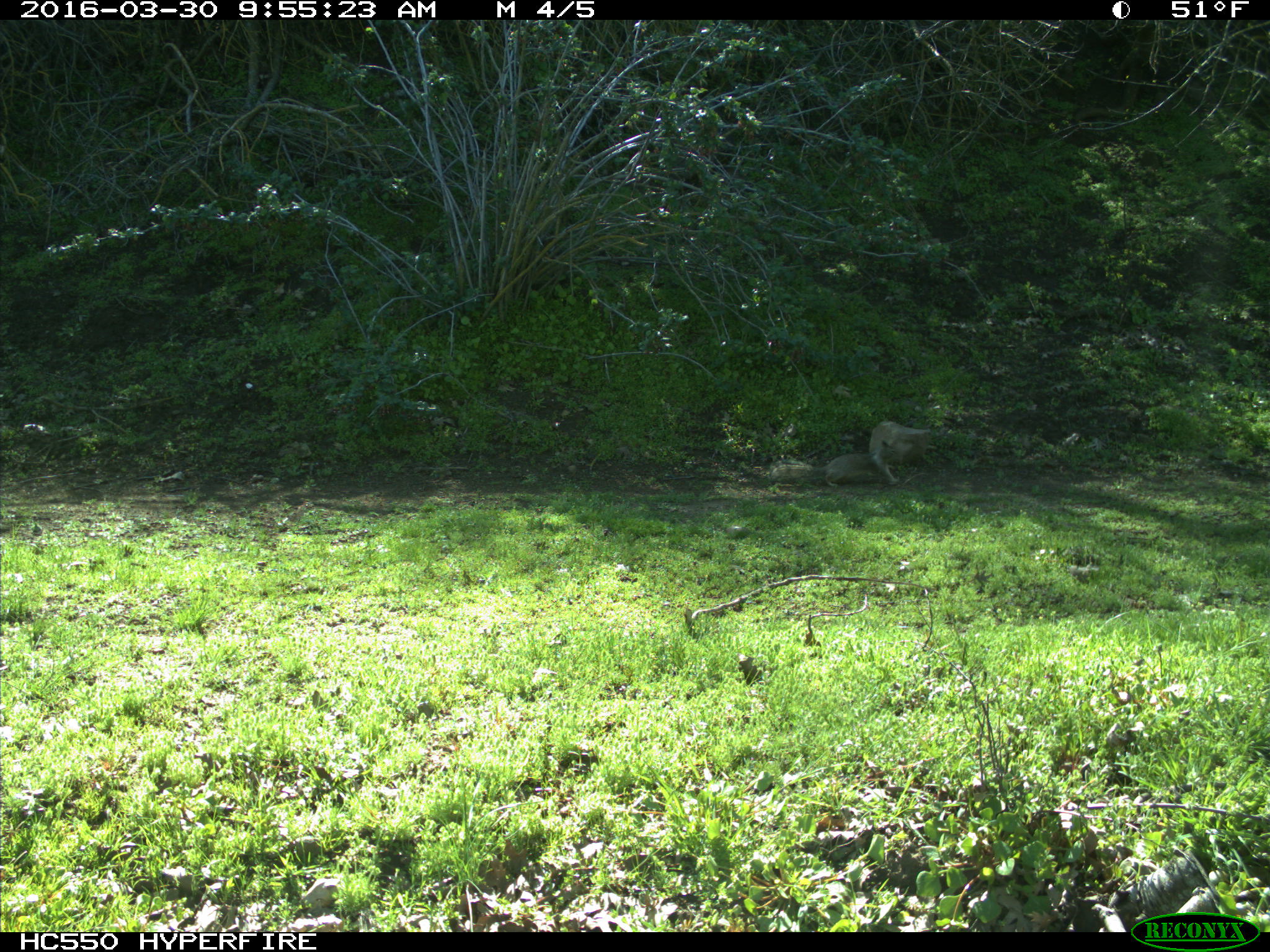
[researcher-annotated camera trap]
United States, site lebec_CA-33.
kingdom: Animalia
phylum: Chordata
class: Mammalia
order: Rodentia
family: Sciuridae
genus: Otospermophilus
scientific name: Otospermophilus beecheyi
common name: california ground squirrel